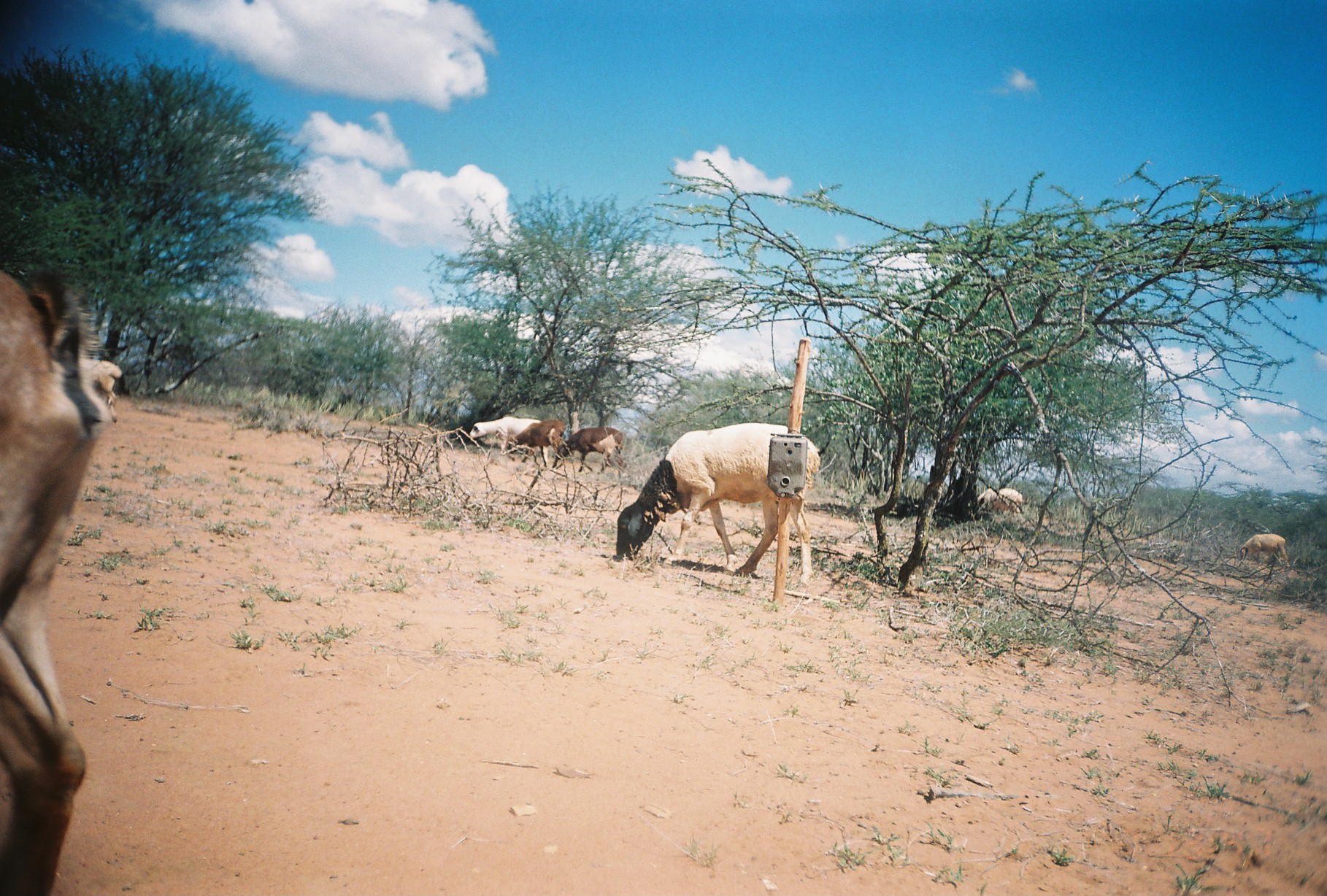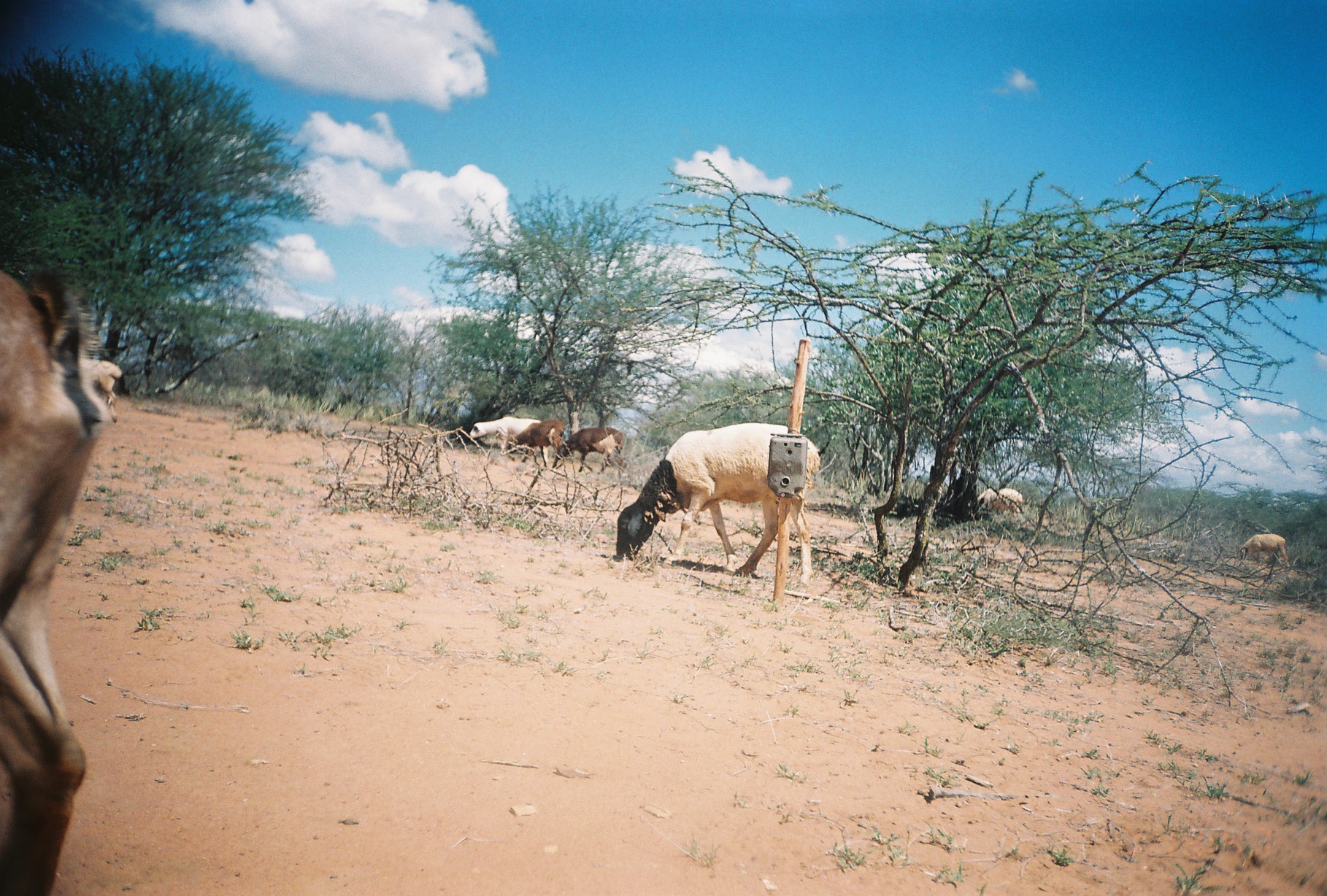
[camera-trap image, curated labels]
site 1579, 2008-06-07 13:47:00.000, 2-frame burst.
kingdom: Animalia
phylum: Chordata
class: Mammalia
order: Artiodactyla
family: Bovidae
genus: Capra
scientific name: Capra aegagrus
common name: wild goat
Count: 1.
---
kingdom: Animalia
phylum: Chordata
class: Mammalia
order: Artiodactyla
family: Bovidae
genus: Ovis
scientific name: Ovis aries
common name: domestic sheep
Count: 7.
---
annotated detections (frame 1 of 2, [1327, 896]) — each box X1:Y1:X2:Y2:
capra aegagrus: 0:264:103:896; 616:421:820:586; 469:416:547:467; 551:427:624:474; 499:419:565:468; 77:355:121:424; 1240:534:1290:569; 977:488:1023:518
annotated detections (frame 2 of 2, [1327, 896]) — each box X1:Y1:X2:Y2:
ovis aries: 0:260:109:896; 616:422:820:587; 469:416:547:466; 555:427:624:478; 499:420:566:468; 78:358:122:423; 1240:534:1290:572; 977:488:1023:515